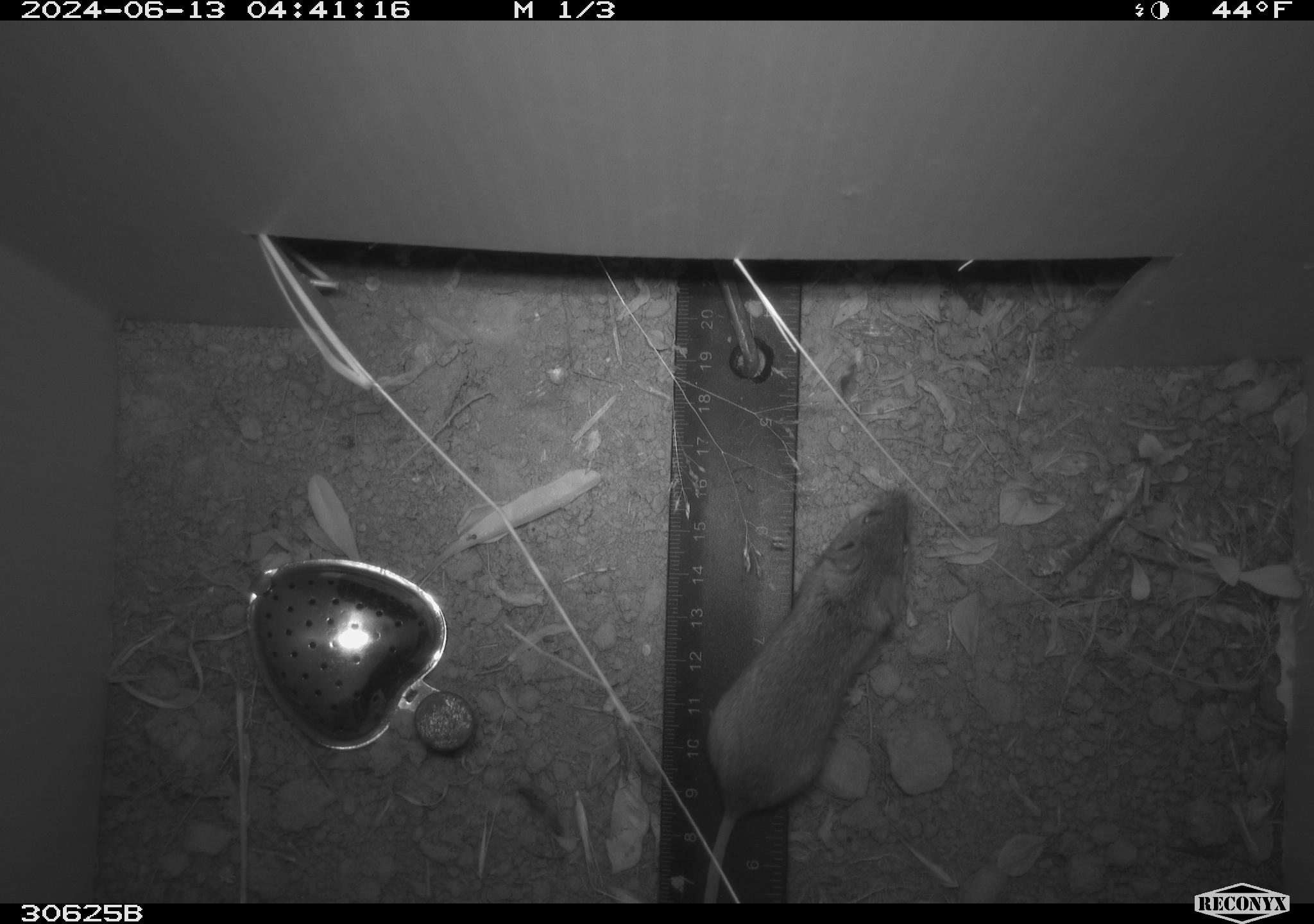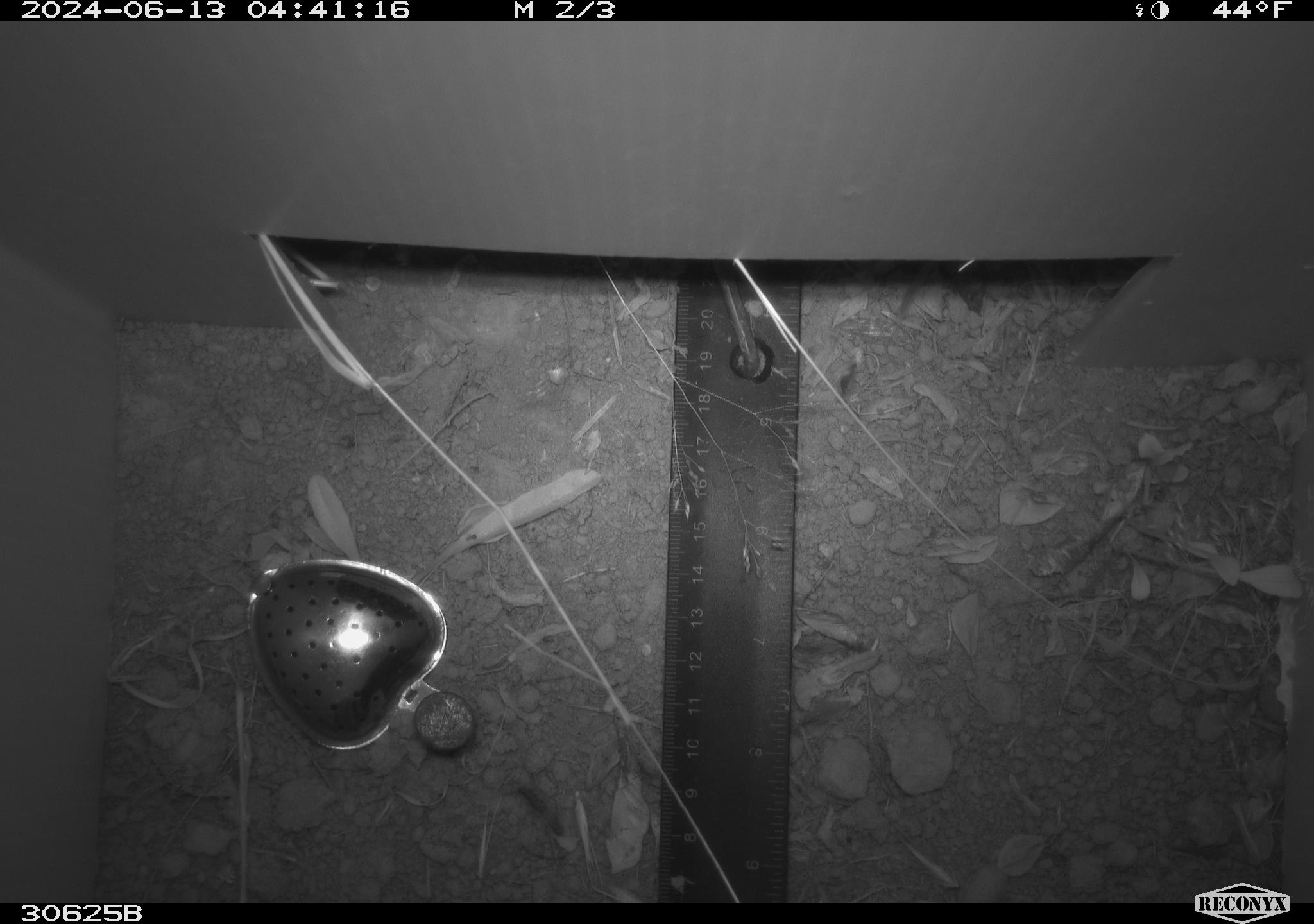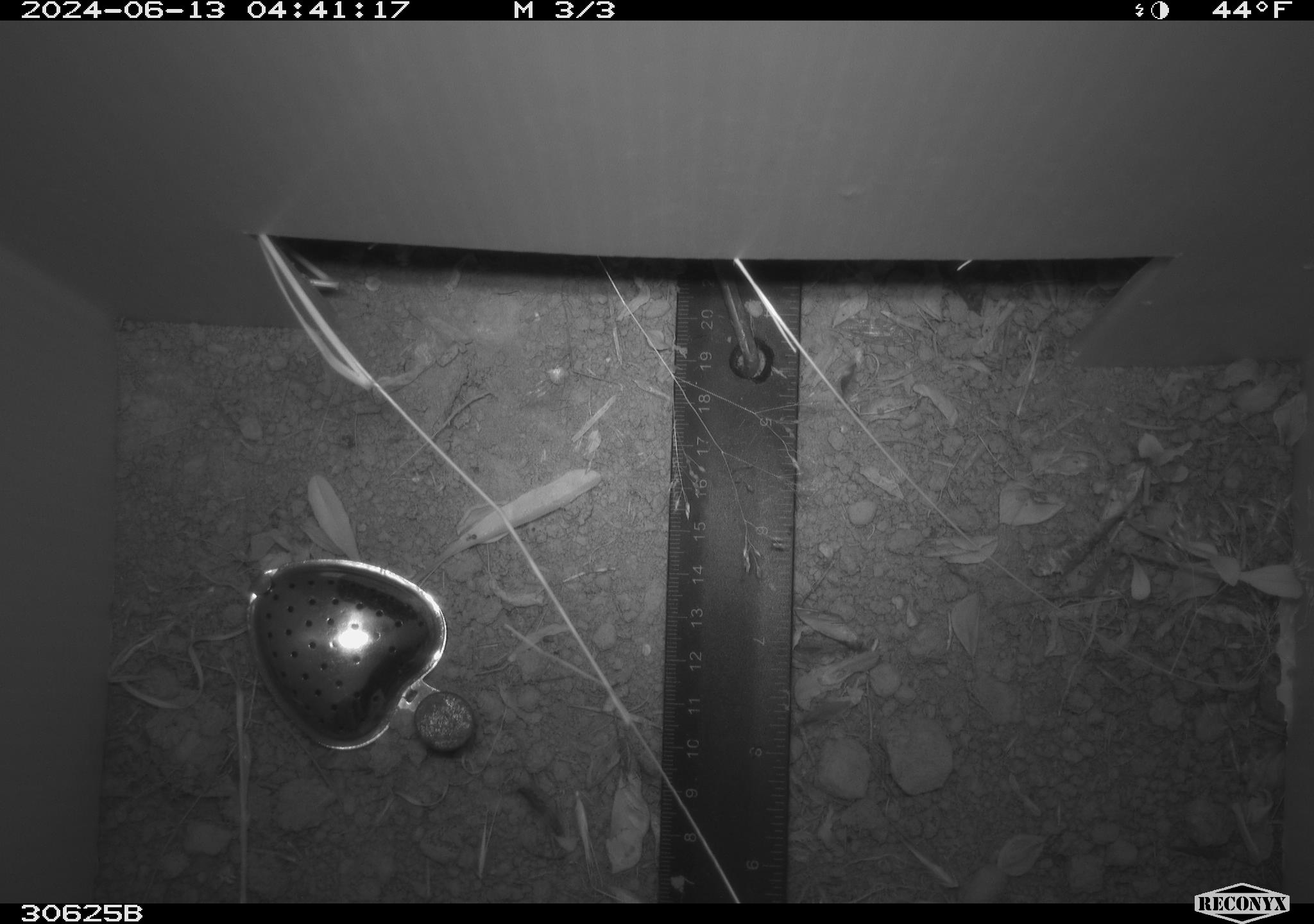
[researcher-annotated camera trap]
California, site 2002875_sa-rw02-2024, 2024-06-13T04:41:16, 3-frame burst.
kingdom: Animalia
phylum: Chordata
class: Mammalia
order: Rodentia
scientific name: Rodentia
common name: mouse species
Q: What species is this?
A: Mouse species (Rodentia).